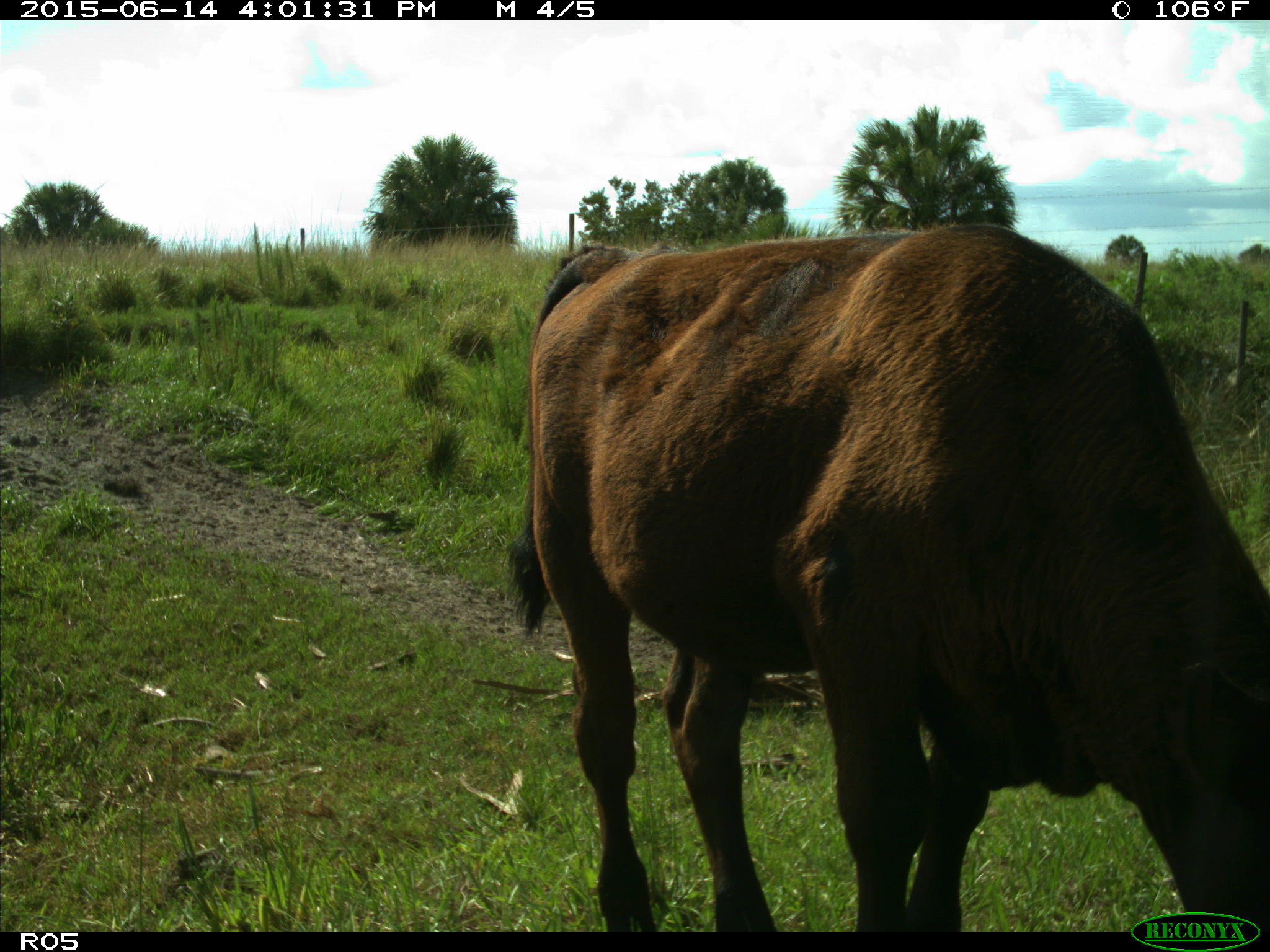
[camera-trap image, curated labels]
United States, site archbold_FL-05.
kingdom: Animalia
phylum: Chordata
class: Mammalia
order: Artiodactyla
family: Bovidae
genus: Bos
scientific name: Bos taurus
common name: domestic cow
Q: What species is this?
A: Bos taurus (domestic cow).